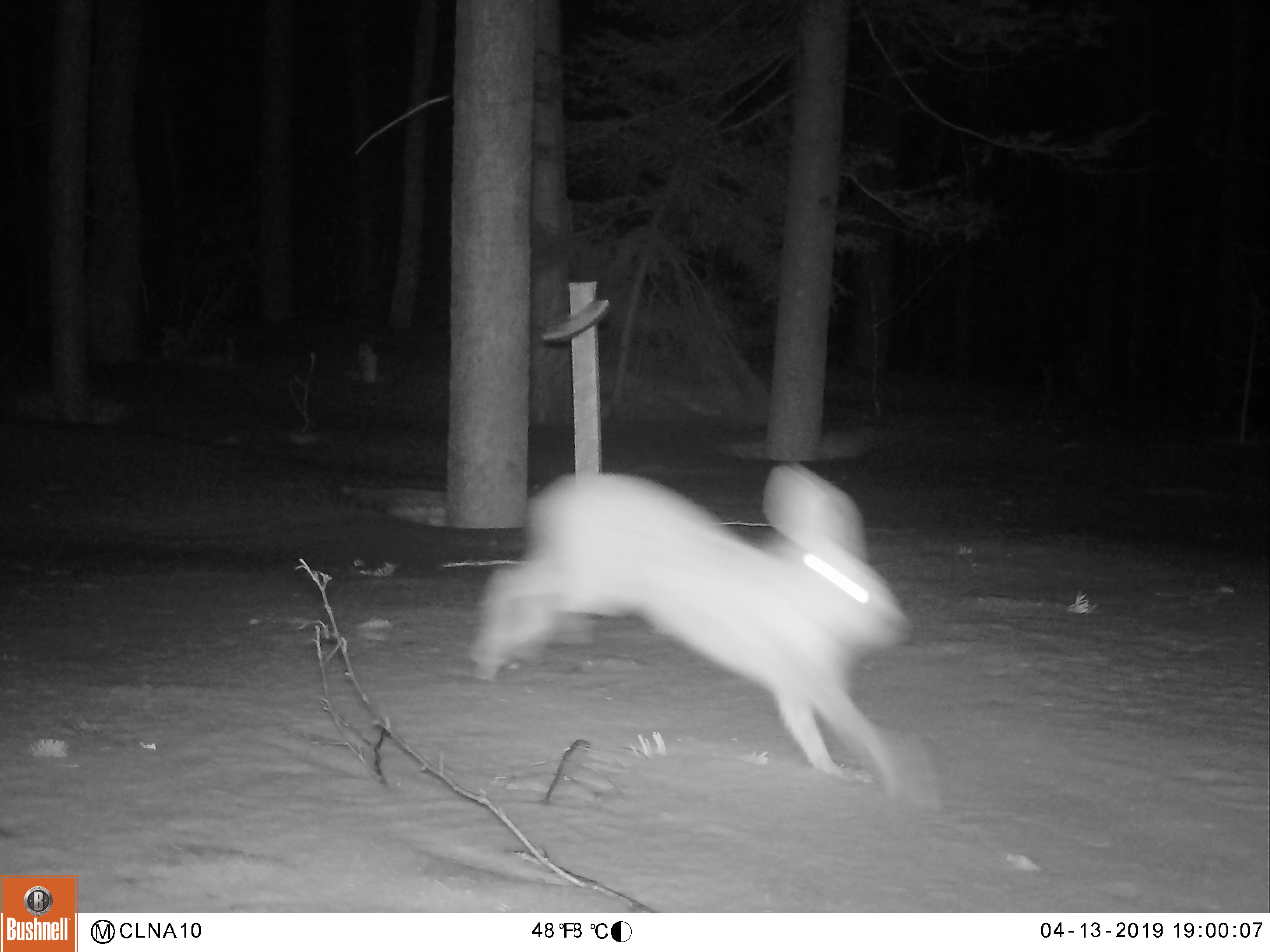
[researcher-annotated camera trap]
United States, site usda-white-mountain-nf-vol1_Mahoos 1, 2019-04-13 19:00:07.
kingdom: Animalia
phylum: Chordata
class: Mammalia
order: Lagomorpha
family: Leporidae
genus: Lepus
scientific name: Lepus americanus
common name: snowshoe hare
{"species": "snowshoe hare (Lepus americanus)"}